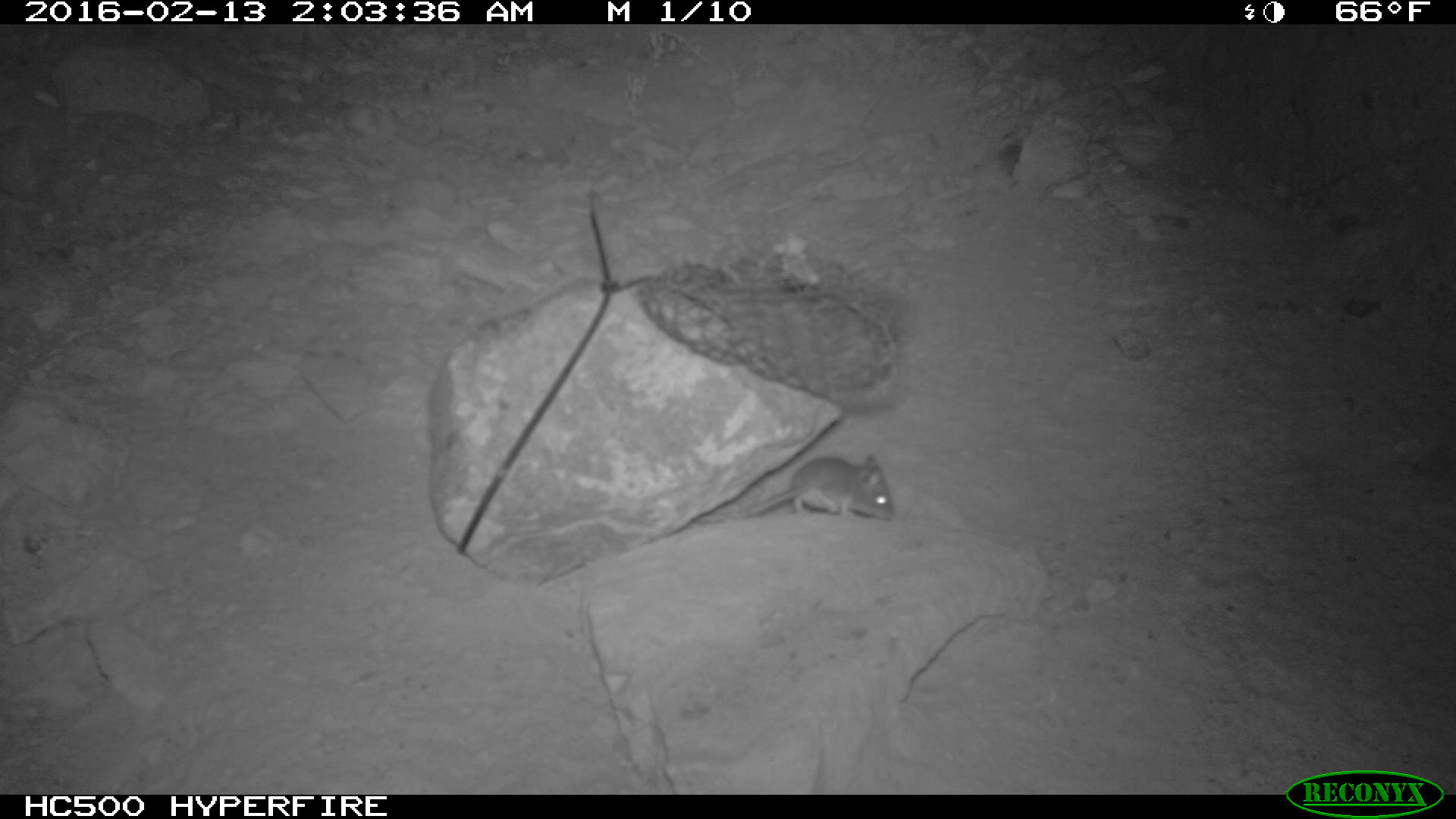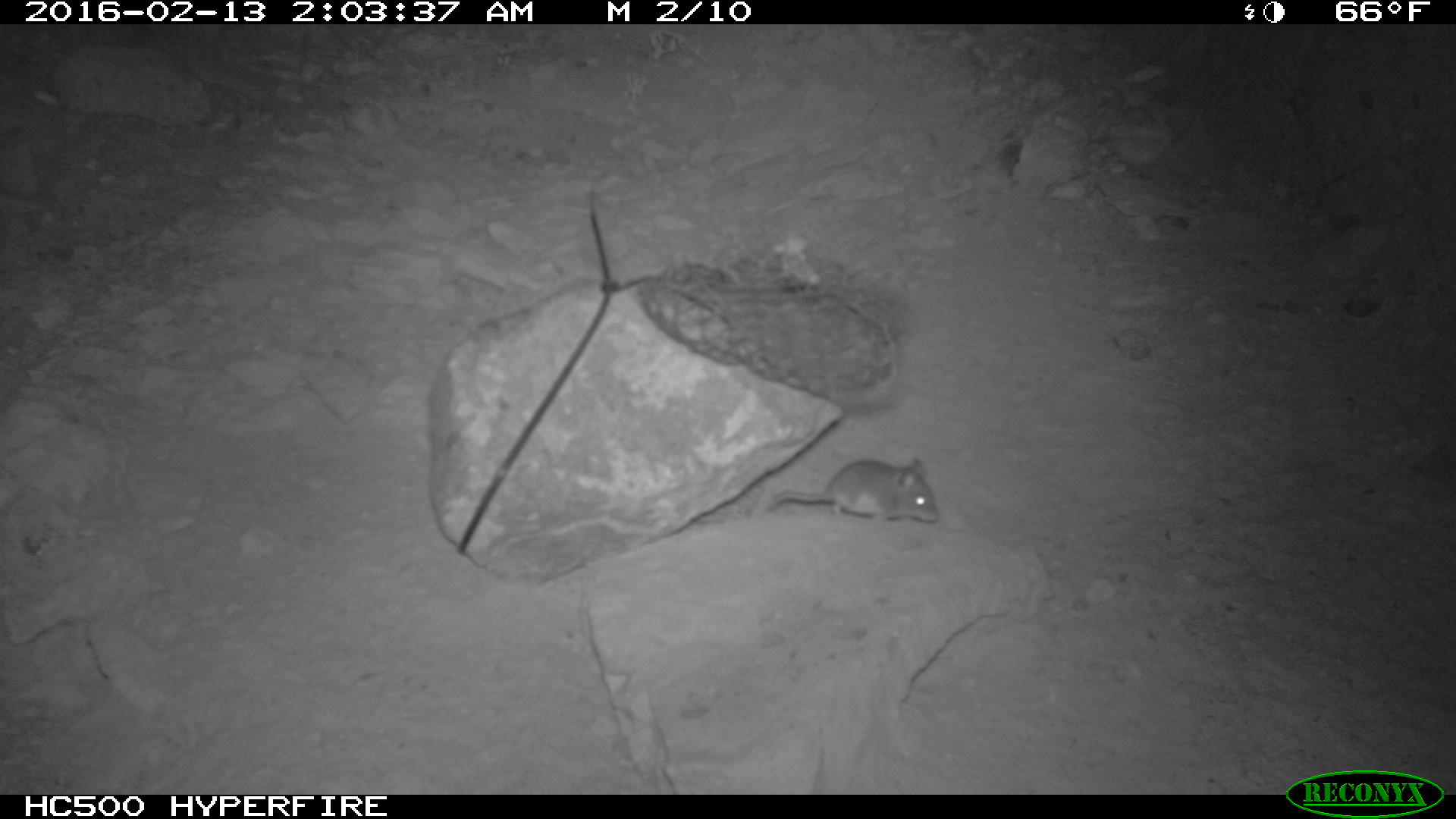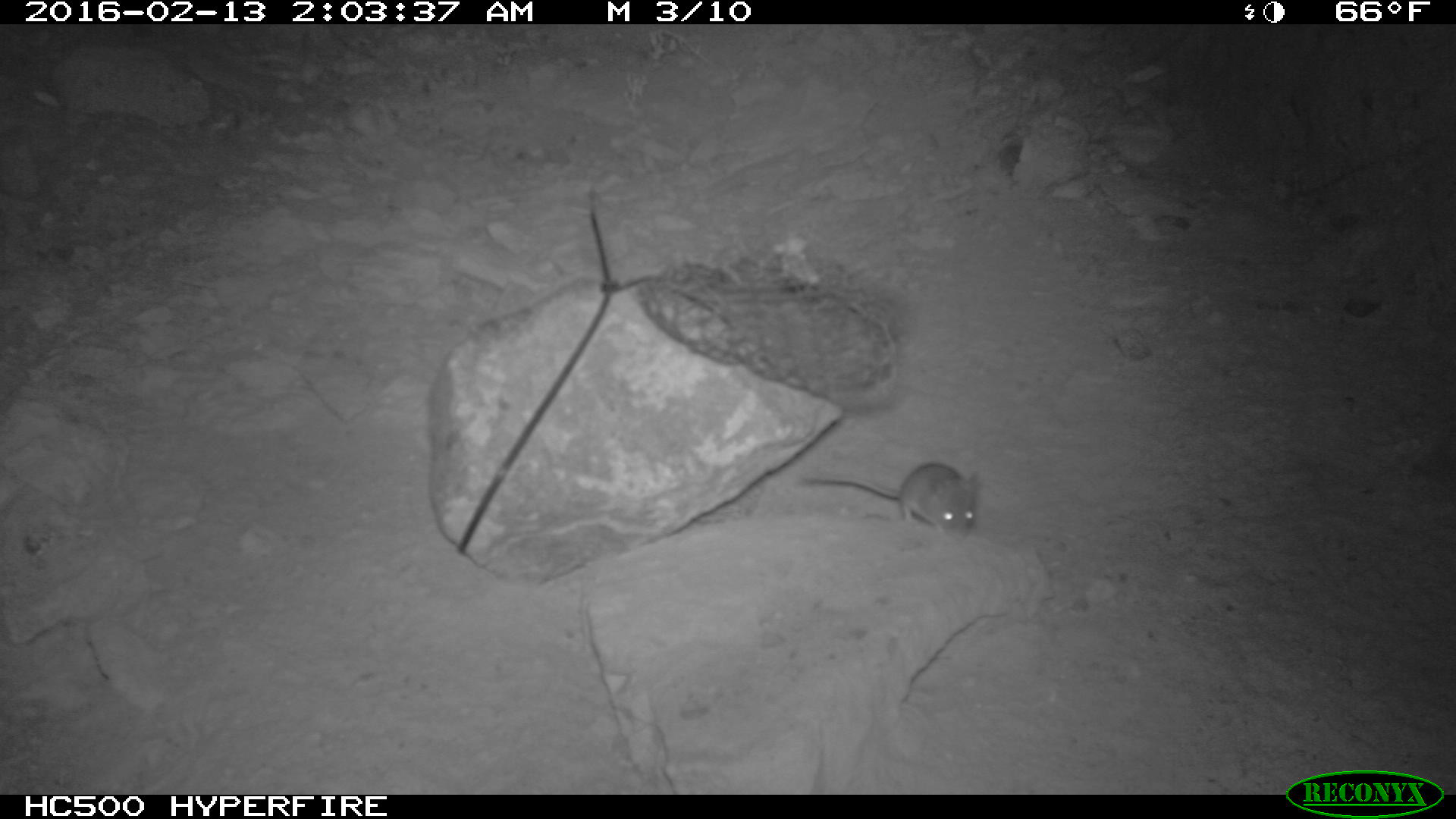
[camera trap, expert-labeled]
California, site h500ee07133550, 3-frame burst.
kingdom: Animalia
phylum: Chordata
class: Mammalia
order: Rodentia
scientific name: Rodentia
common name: rodent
Rodent (Rodentia).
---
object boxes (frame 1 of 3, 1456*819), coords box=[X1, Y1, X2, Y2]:
rodent: box=[688, 454, 894, 529]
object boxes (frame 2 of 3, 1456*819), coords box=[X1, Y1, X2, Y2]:
rodent: box=[689, 458, 940, 528]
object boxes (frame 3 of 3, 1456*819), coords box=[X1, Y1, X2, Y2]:
rodent: box=[798, 460, 978, 537]